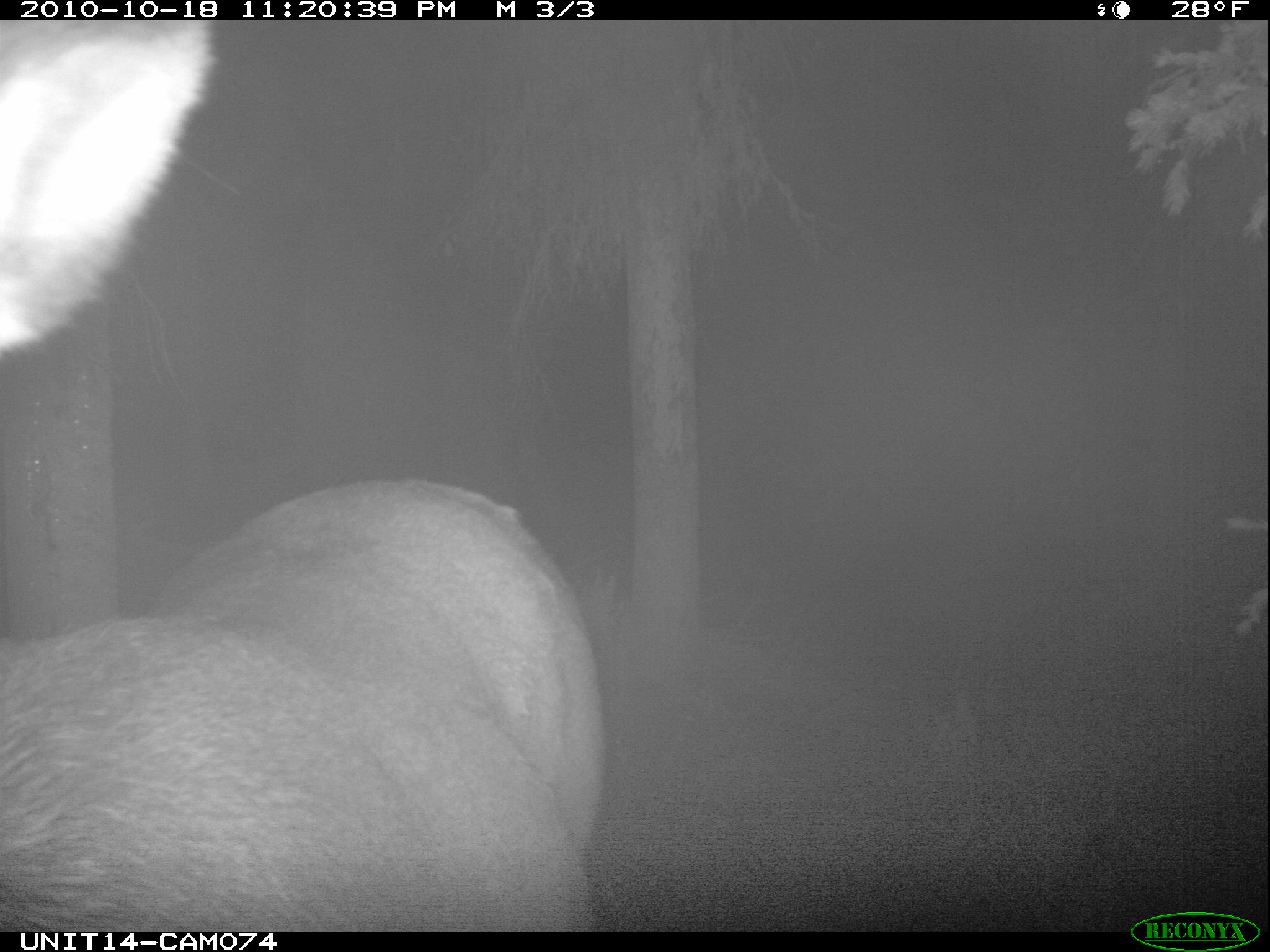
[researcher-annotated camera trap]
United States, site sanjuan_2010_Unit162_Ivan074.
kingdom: Animalia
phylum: Chordata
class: Mammalia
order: Artiodactyla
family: Cervidae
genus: Cervus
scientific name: Cervus elaphus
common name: red deer